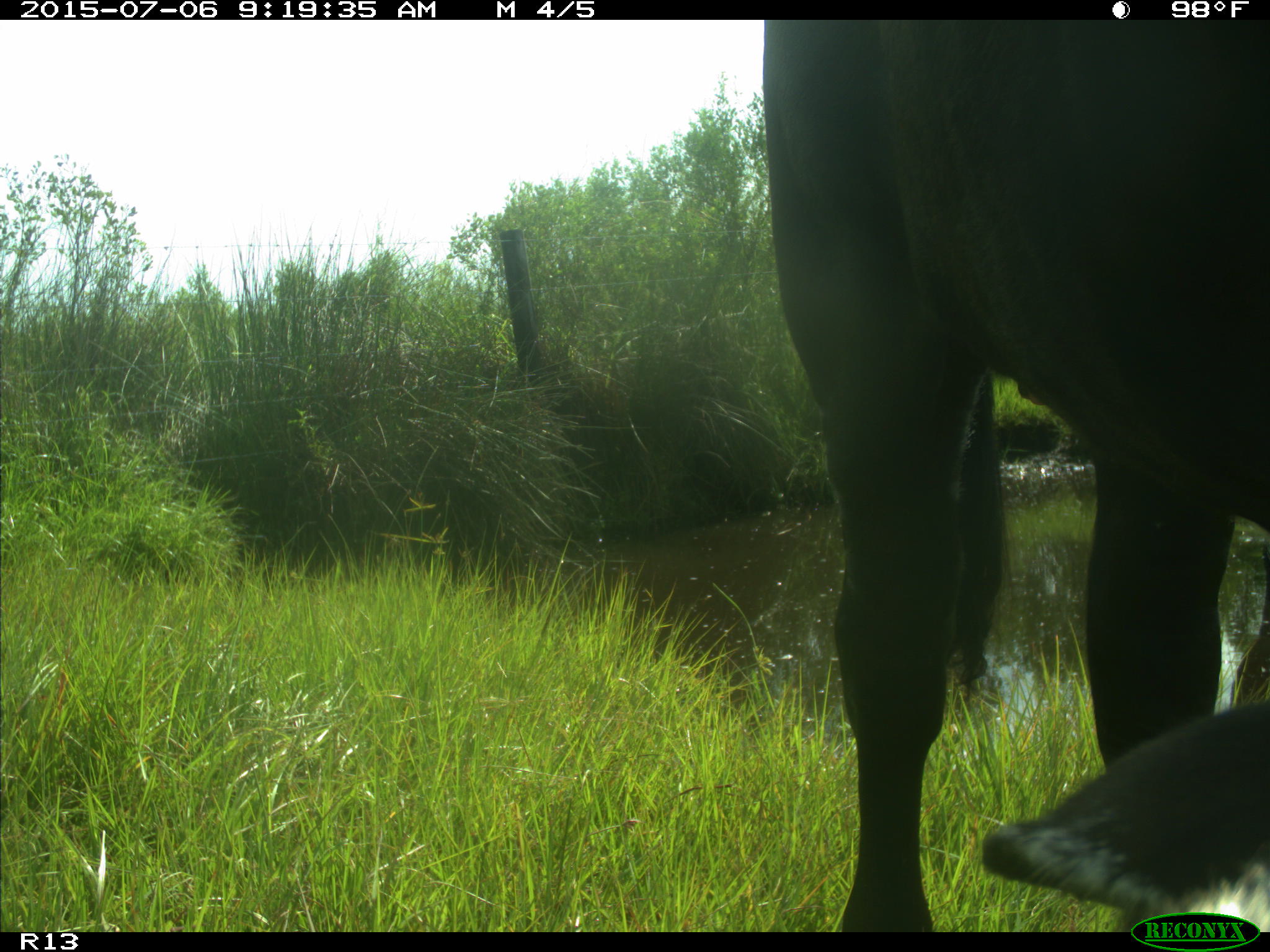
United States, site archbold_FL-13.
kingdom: Animalia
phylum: Chordata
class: Mammalia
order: Artiodactyla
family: Bovidae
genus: Bos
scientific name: Bos taurus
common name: domestic cow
Bos taurus (domestic cow).